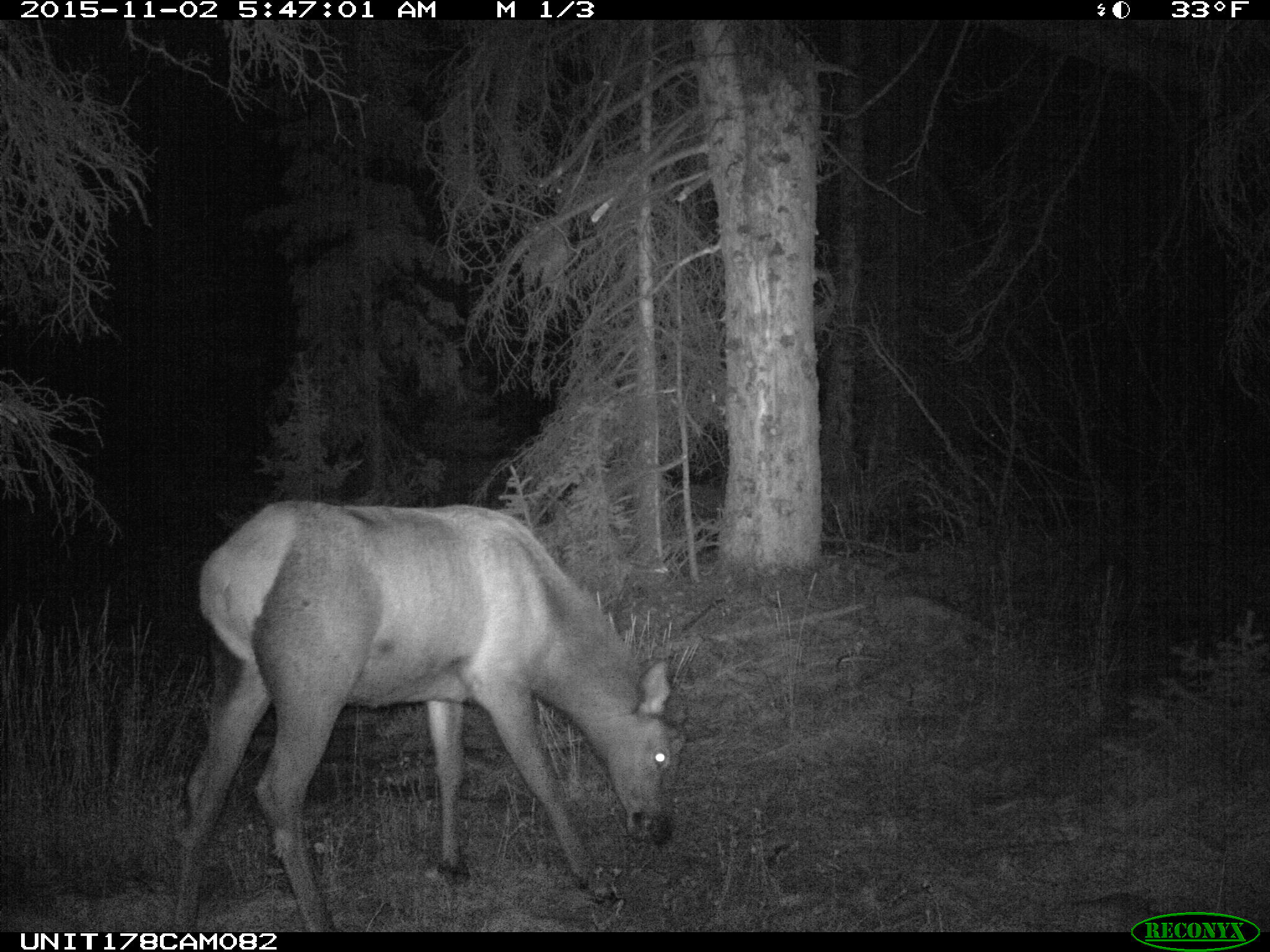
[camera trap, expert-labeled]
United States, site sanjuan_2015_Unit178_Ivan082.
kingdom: Animalia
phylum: Chordata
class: Mammalia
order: Artiodactyla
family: Cervidae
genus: Cervus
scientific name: Cervus elaphus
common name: red deer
Cervus elaphus (red deer).